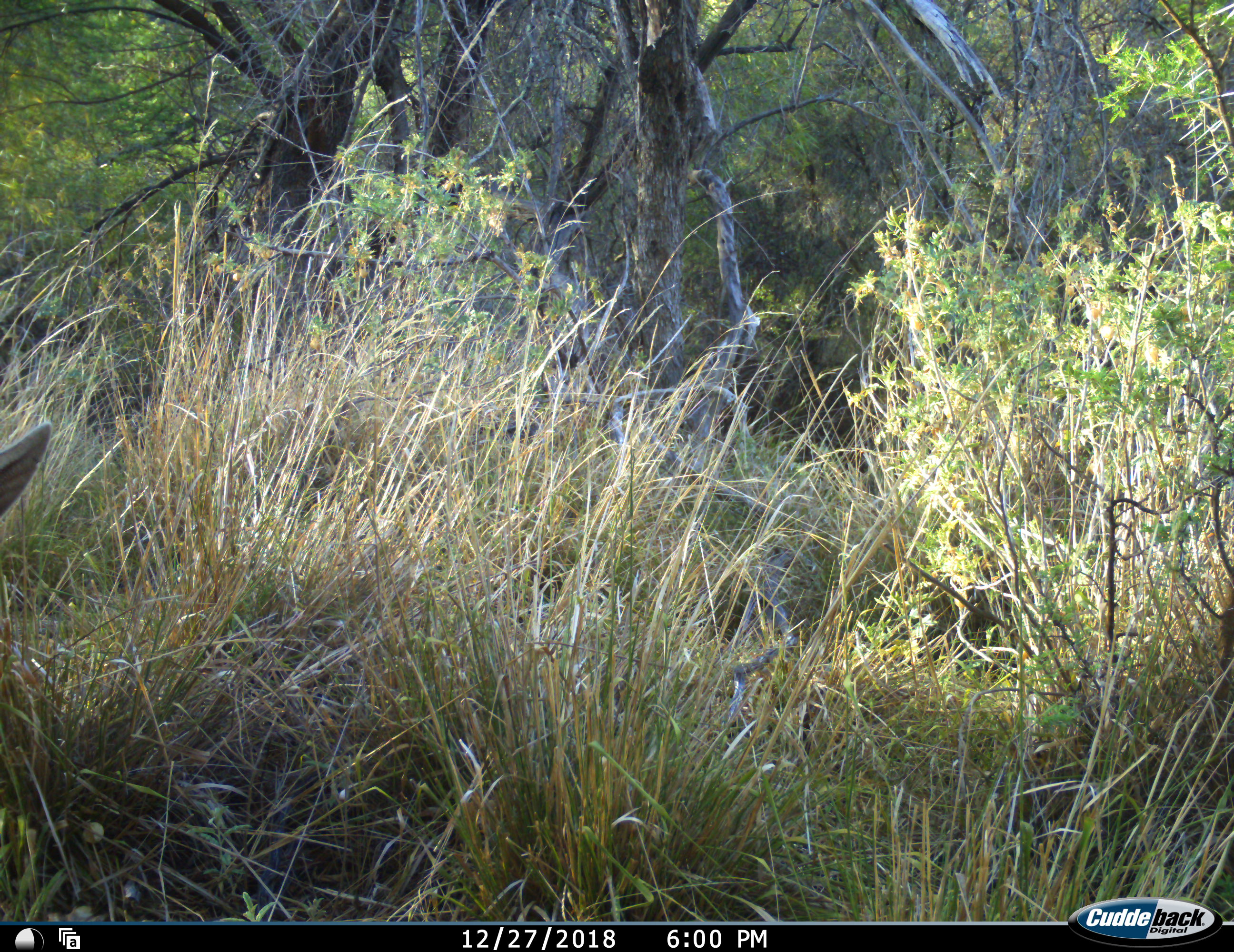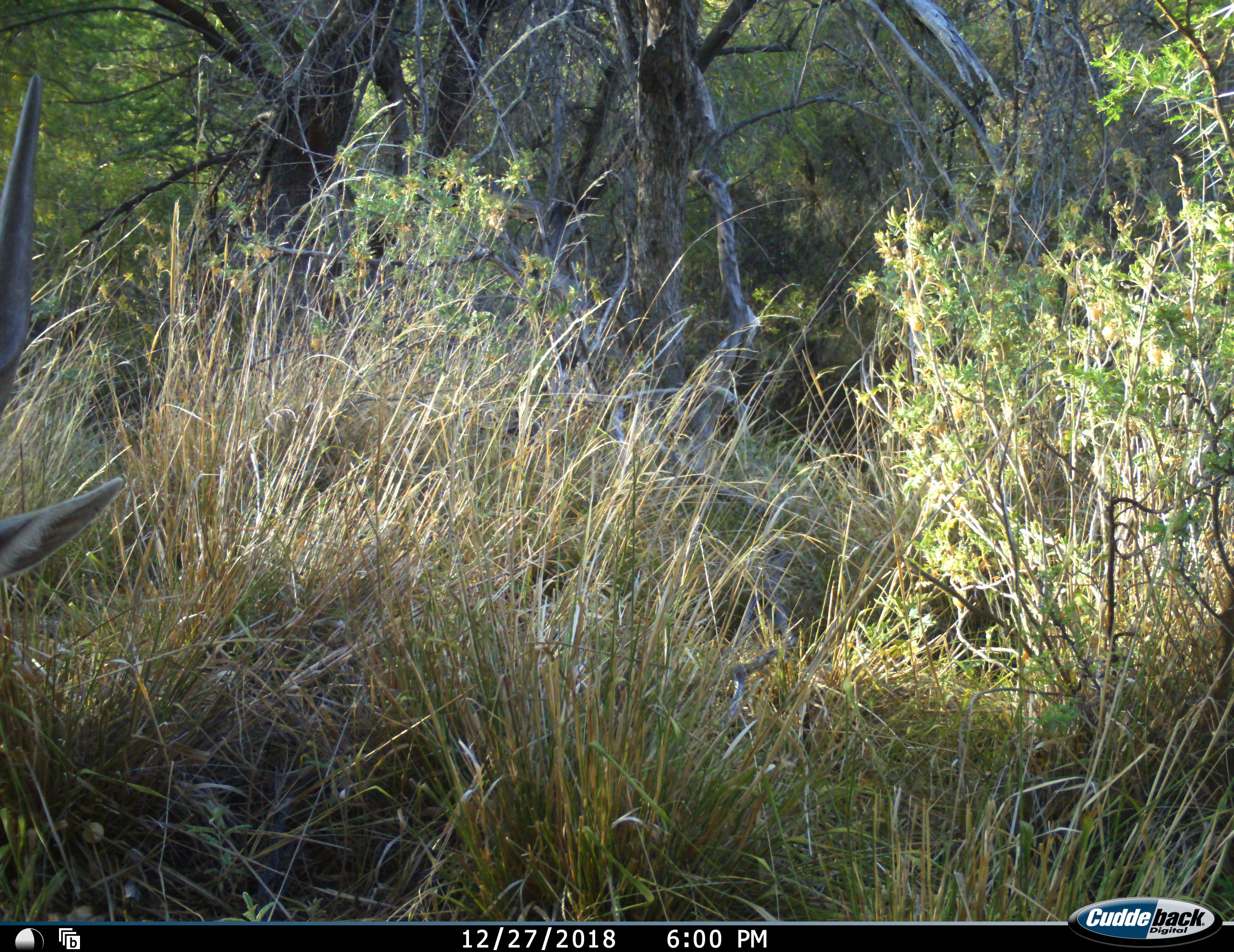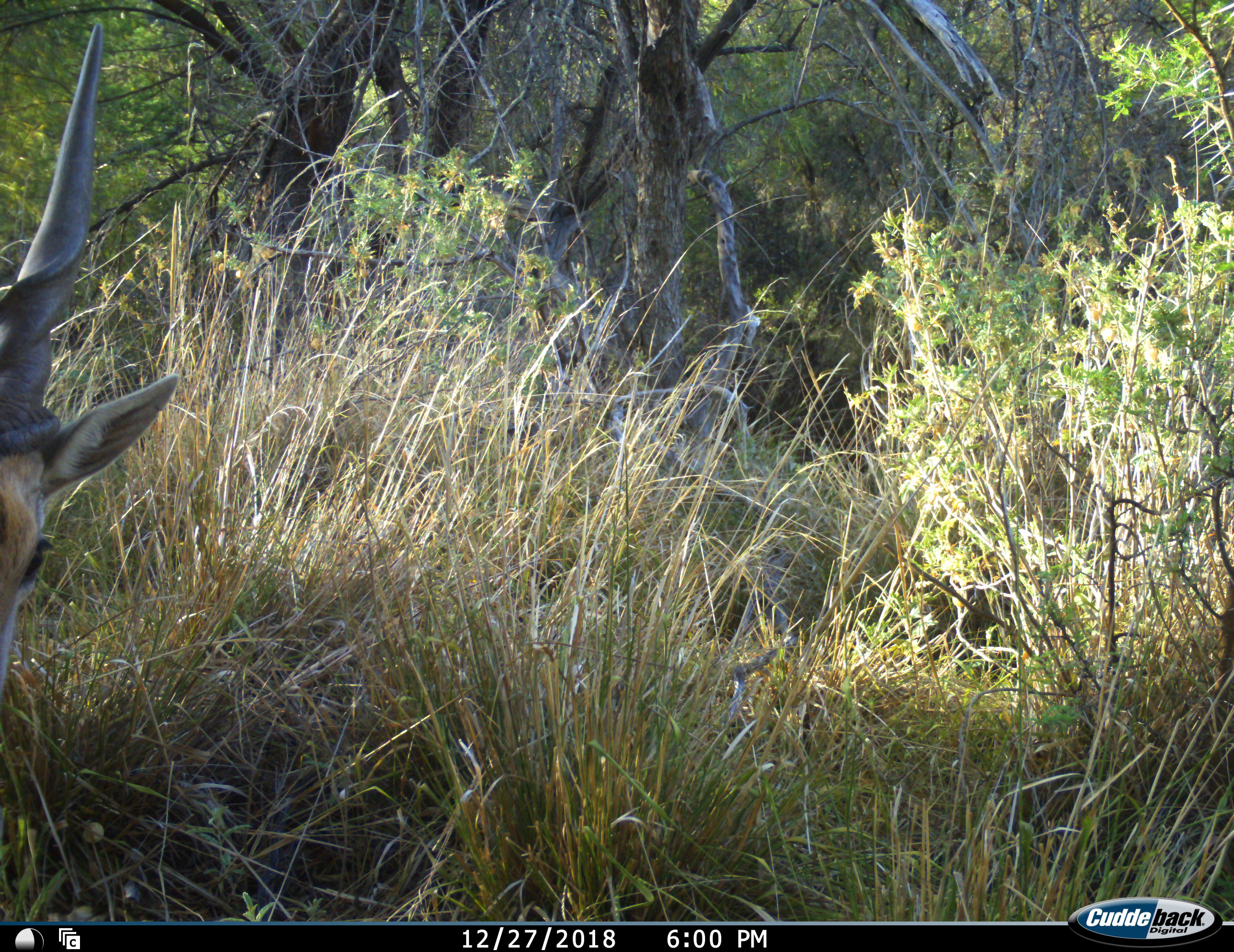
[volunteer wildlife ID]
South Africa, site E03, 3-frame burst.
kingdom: Animalia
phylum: Chordata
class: Mammalia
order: Artiodactyla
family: Bovidae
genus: Tragelaphus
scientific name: Tragelaphus oryx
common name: eland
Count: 1.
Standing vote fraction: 43%.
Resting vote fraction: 0%.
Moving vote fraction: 57%.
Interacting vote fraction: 0%.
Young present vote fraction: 0%.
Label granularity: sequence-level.